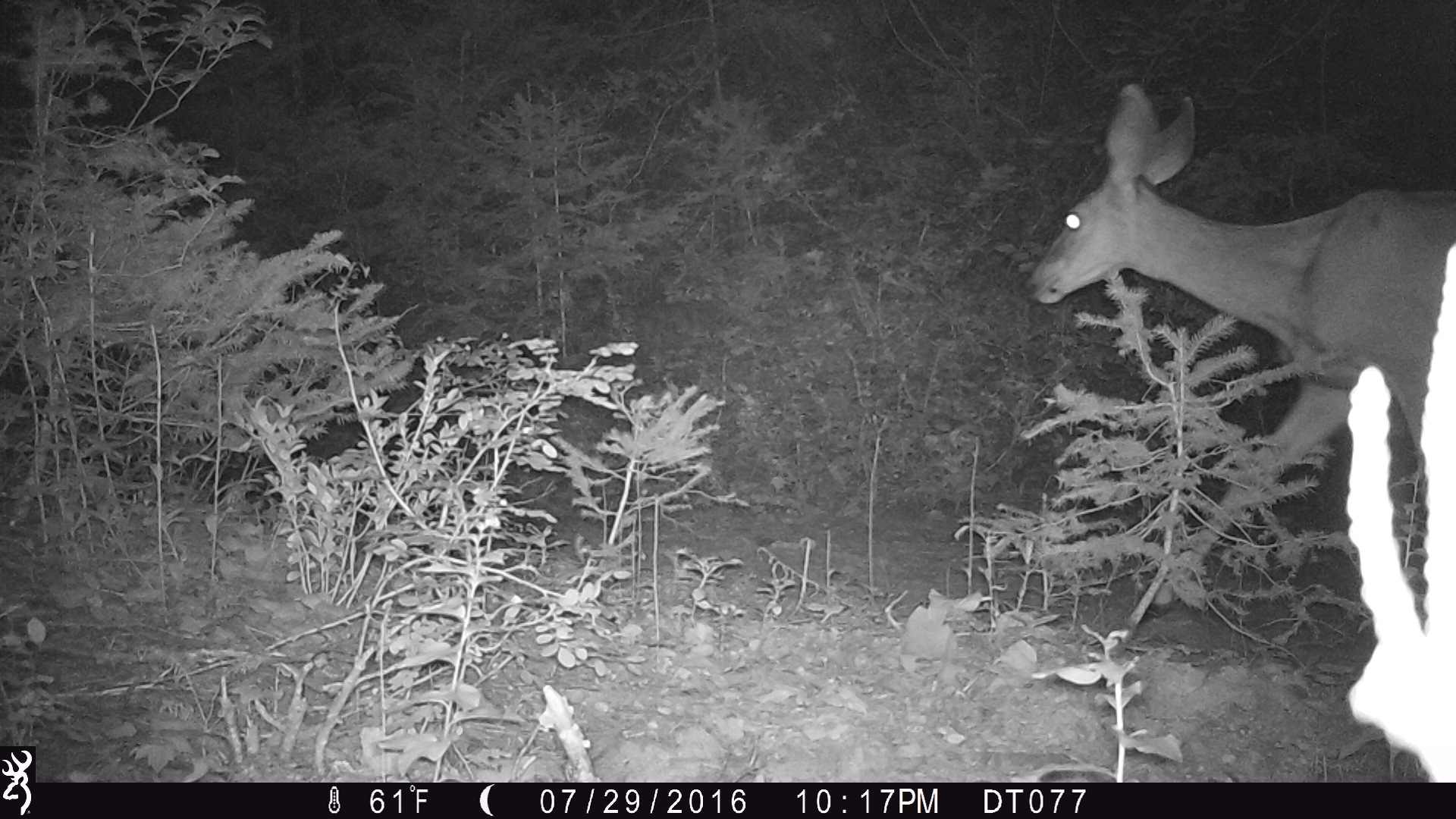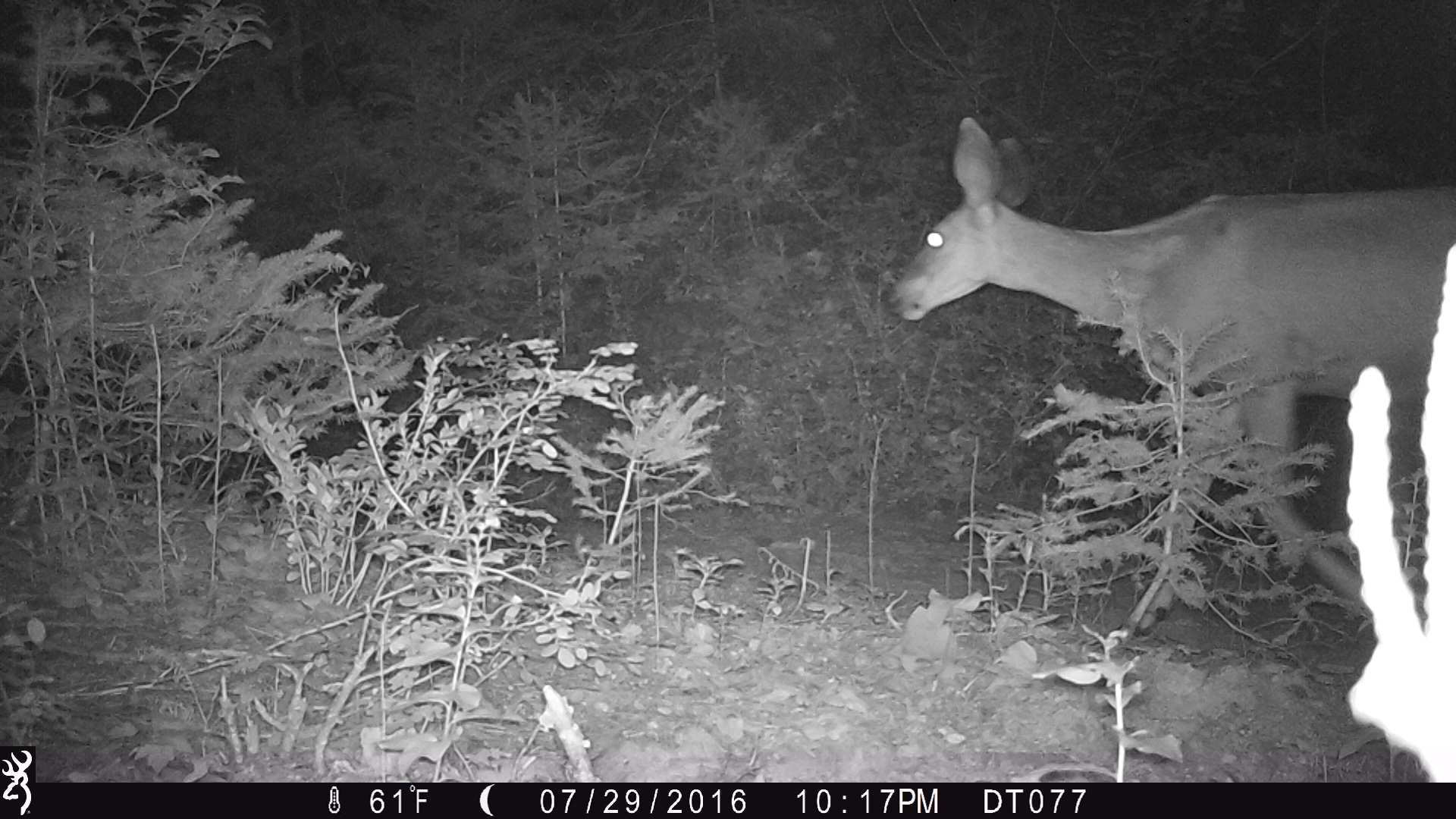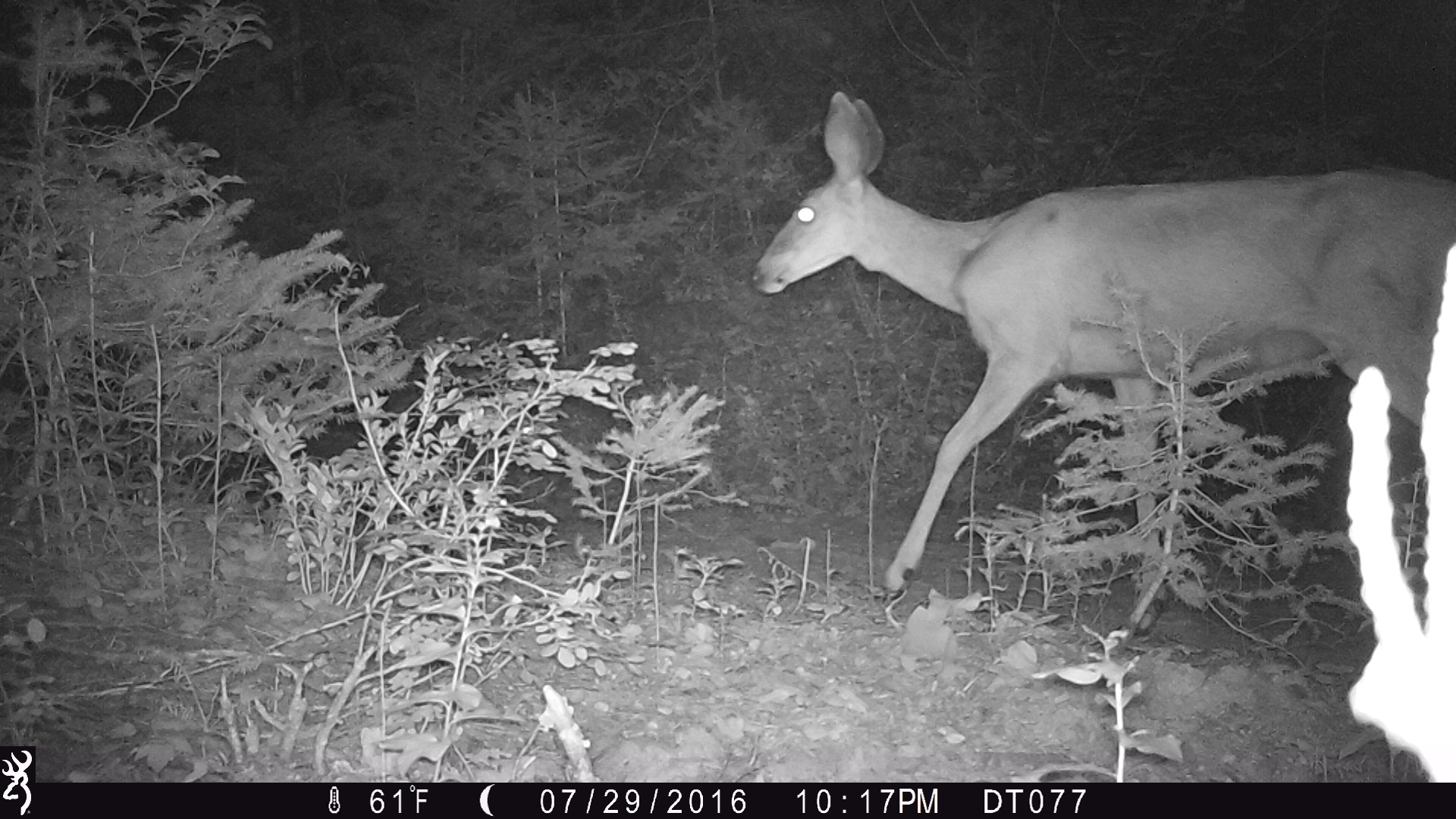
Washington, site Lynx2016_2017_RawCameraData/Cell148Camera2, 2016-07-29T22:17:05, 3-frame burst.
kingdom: Animalia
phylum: Chordata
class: Mammalia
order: Artiodactyla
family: Cervidae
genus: Odocoileus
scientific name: Odocoileus hemionus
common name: mule deer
Odocoileus hemionus (mule deer). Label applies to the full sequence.